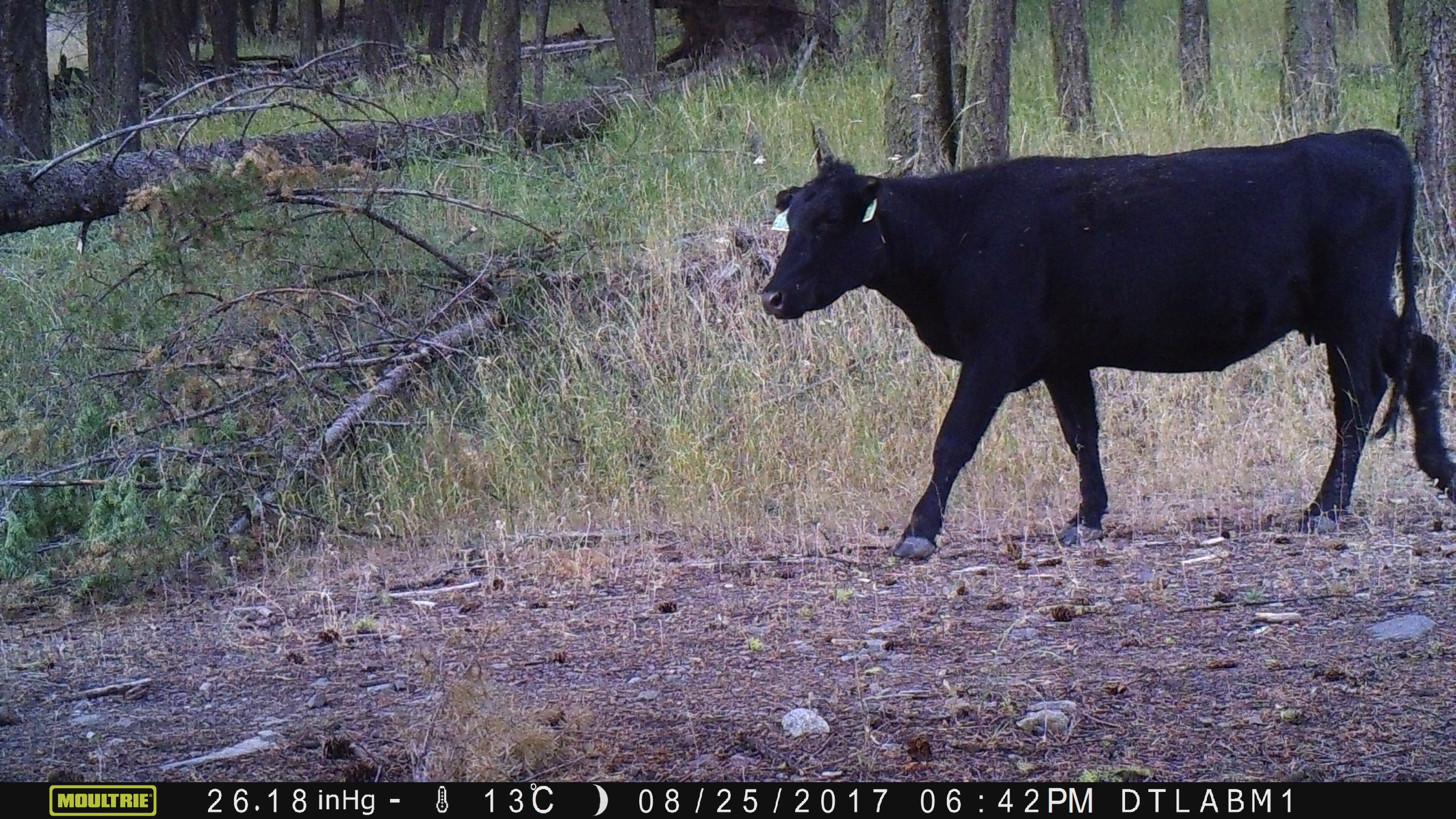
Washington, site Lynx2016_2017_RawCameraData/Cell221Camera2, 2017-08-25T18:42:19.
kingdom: Animalia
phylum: Chordata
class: Mammalia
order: Artiodactyla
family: Bovidae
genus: Bos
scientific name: Bos taurus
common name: domestic cattle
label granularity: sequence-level